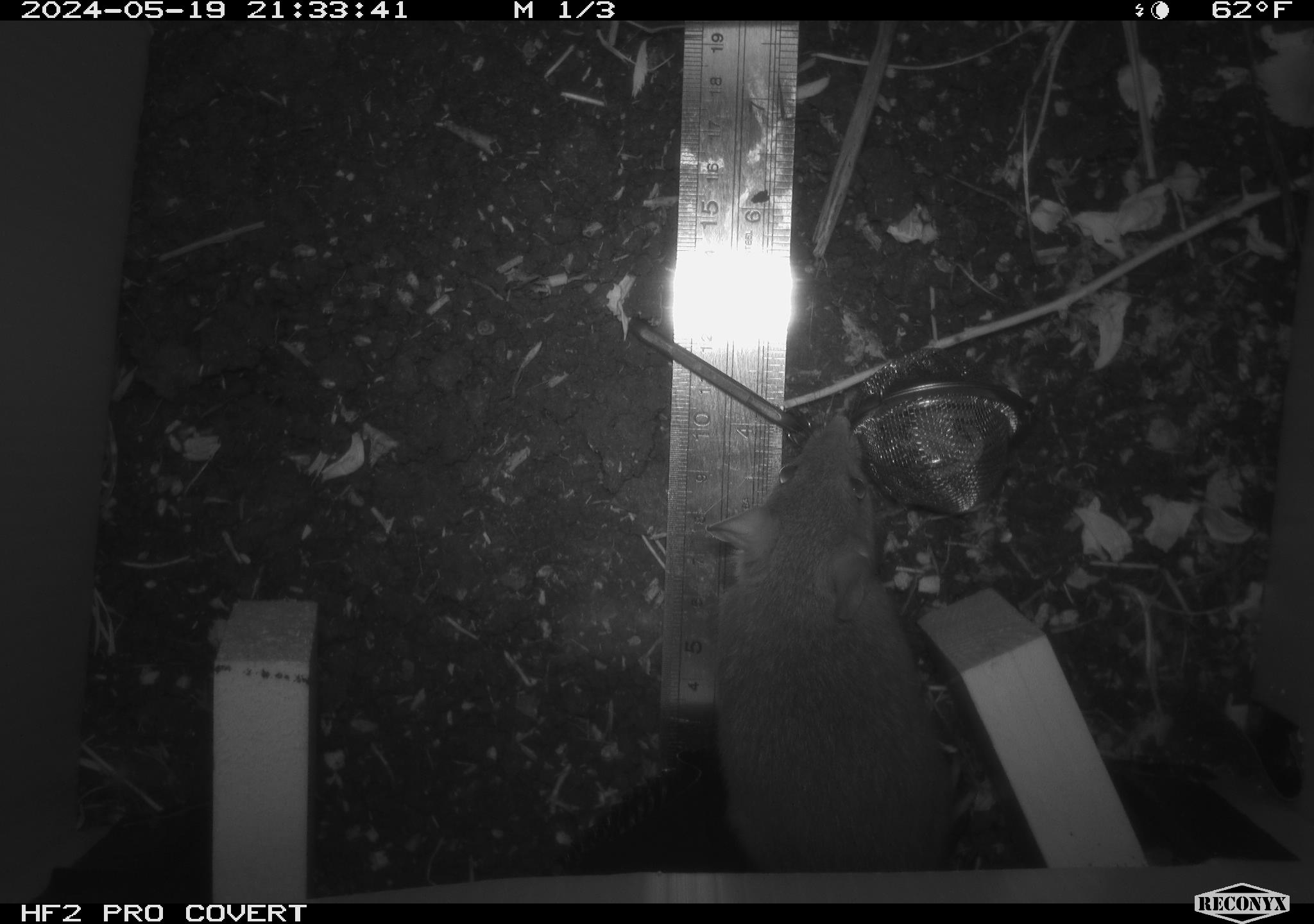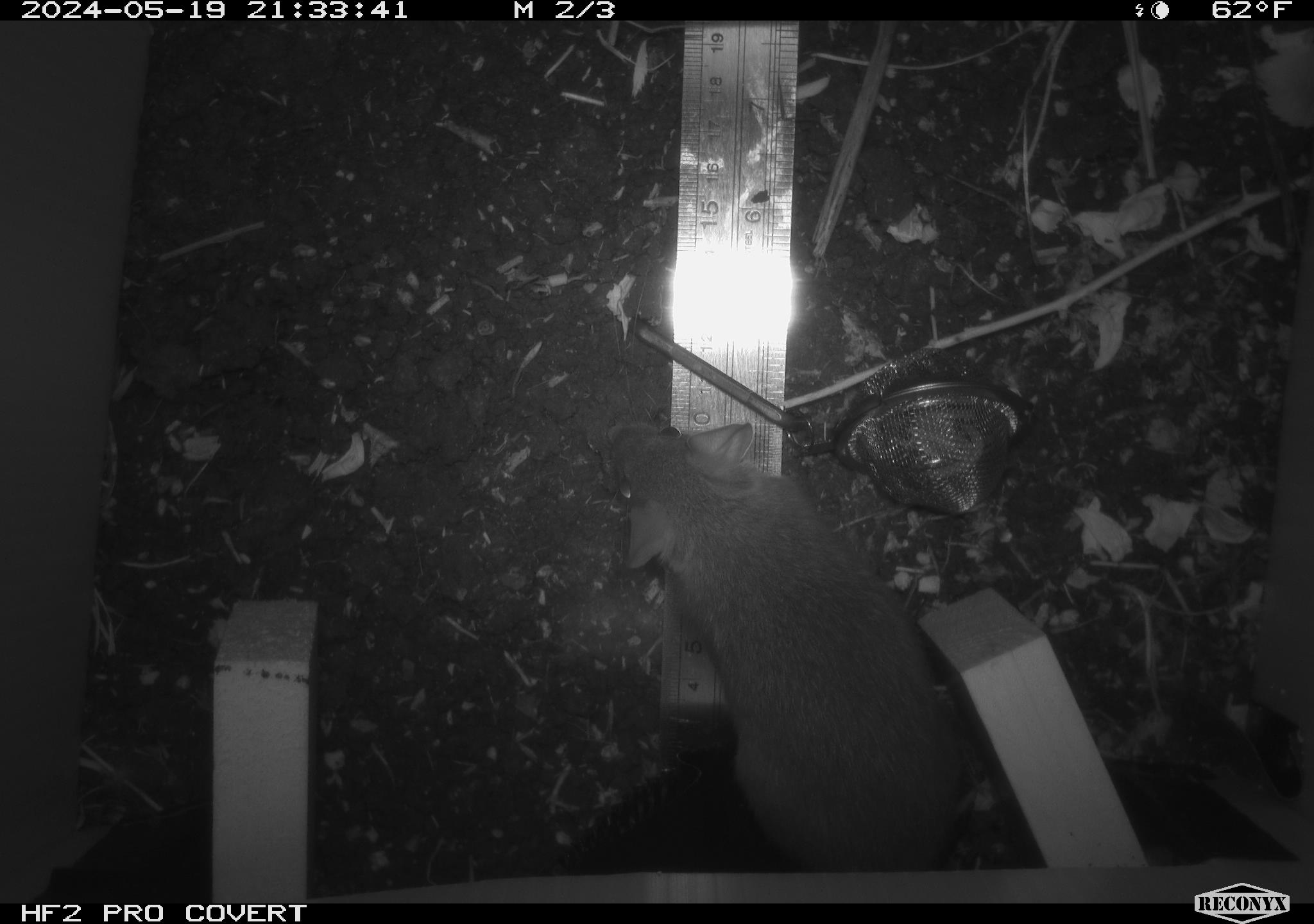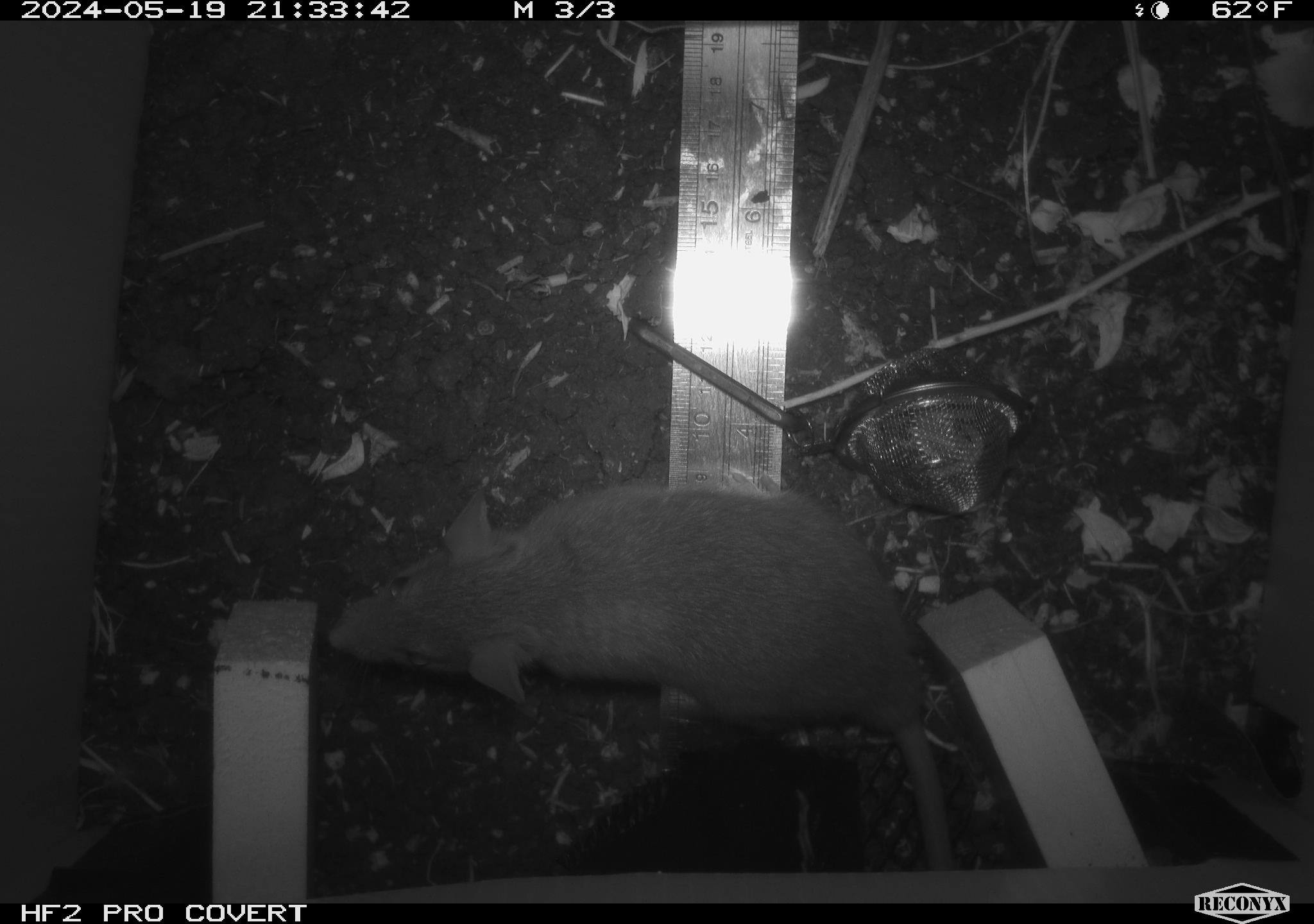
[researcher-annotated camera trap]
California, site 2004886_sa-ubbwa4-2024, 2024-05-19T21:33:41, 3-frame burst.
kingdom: Animalia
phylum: Chordata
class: Mammalia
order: Rodentia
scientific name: Rodentia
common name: woodrat or rat or mouse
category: woodrat or rat or mouse species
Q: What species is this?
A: Woodrat or rat or mouse species (woodrat or rat or mouse) (Rodentia).